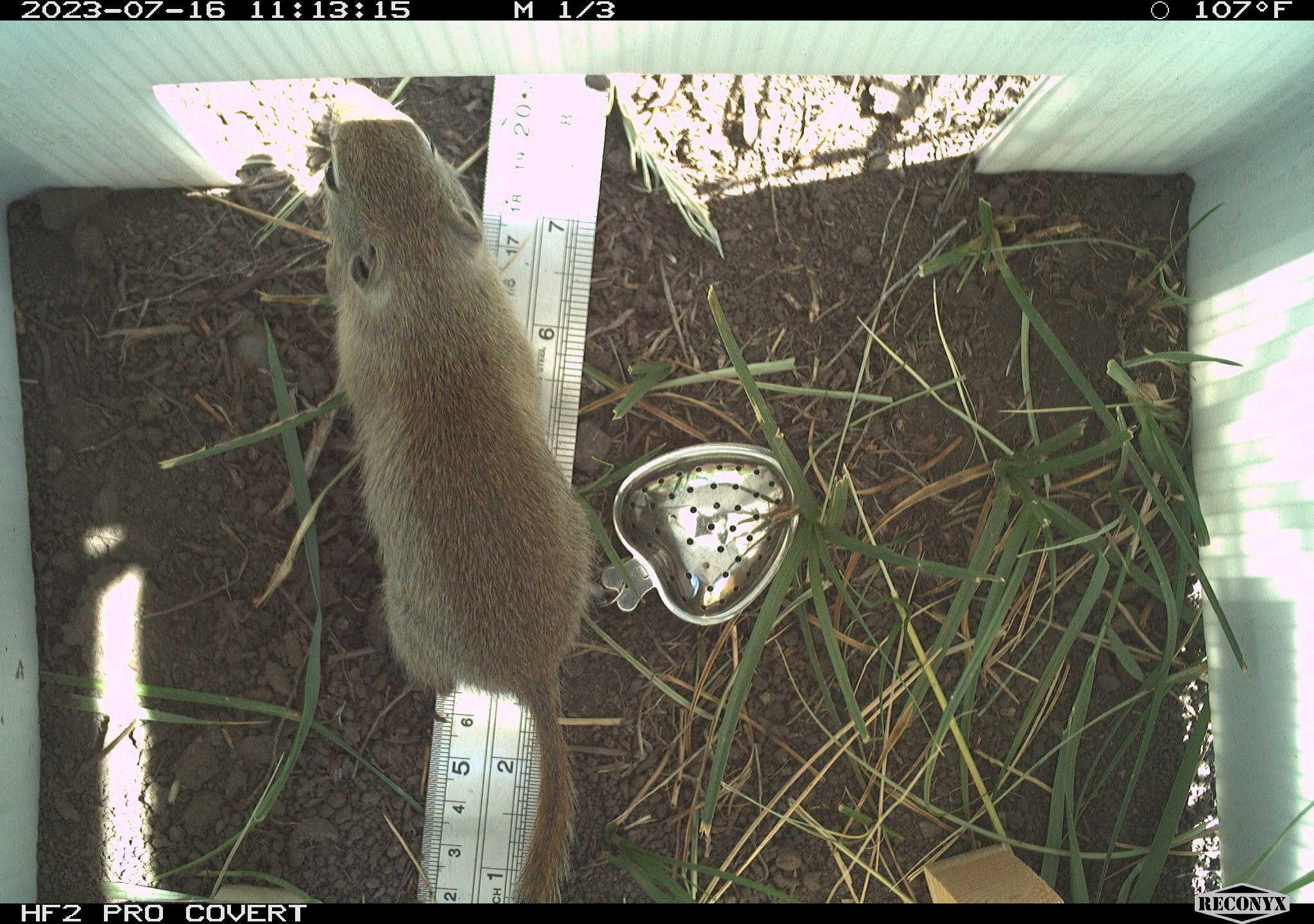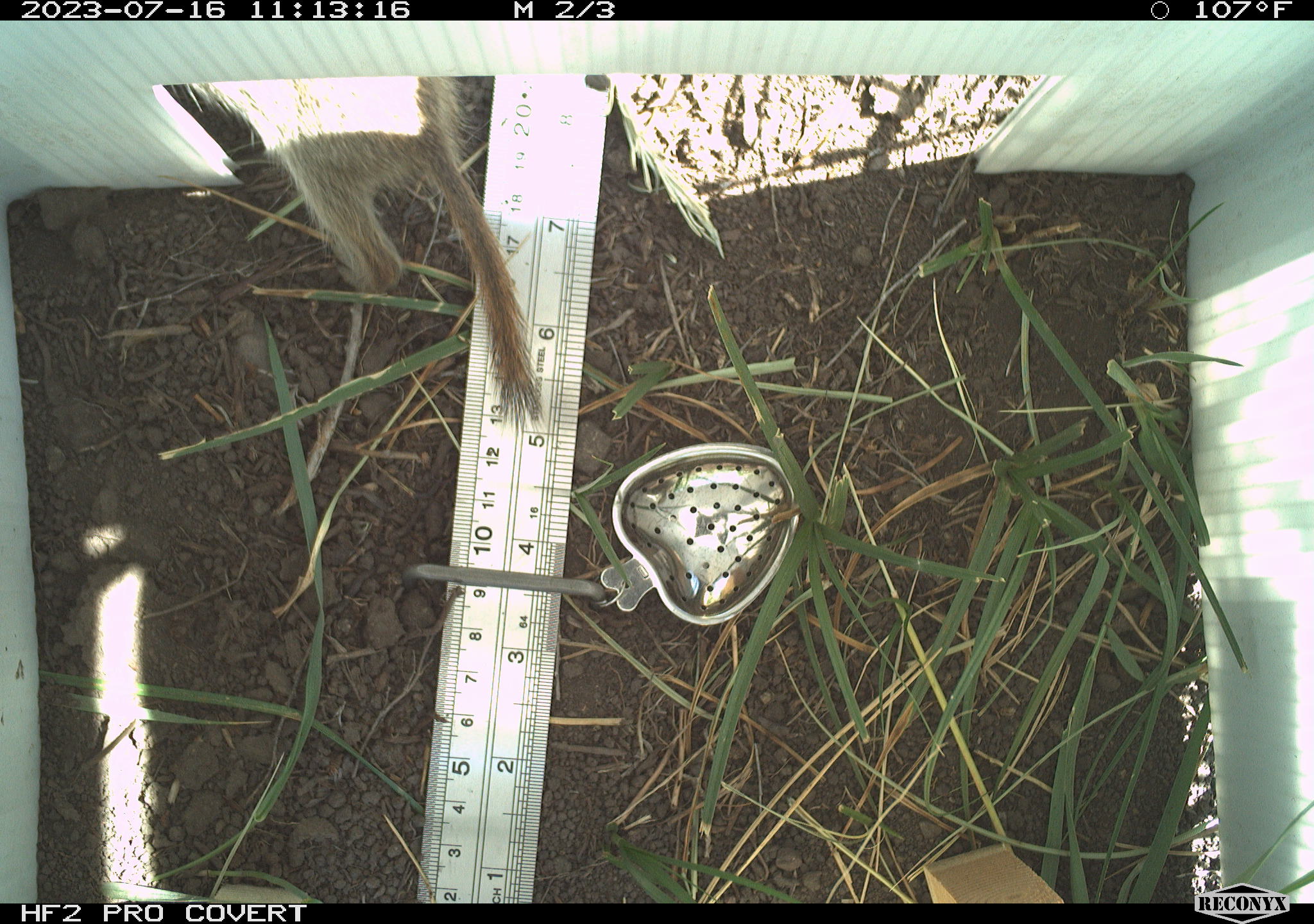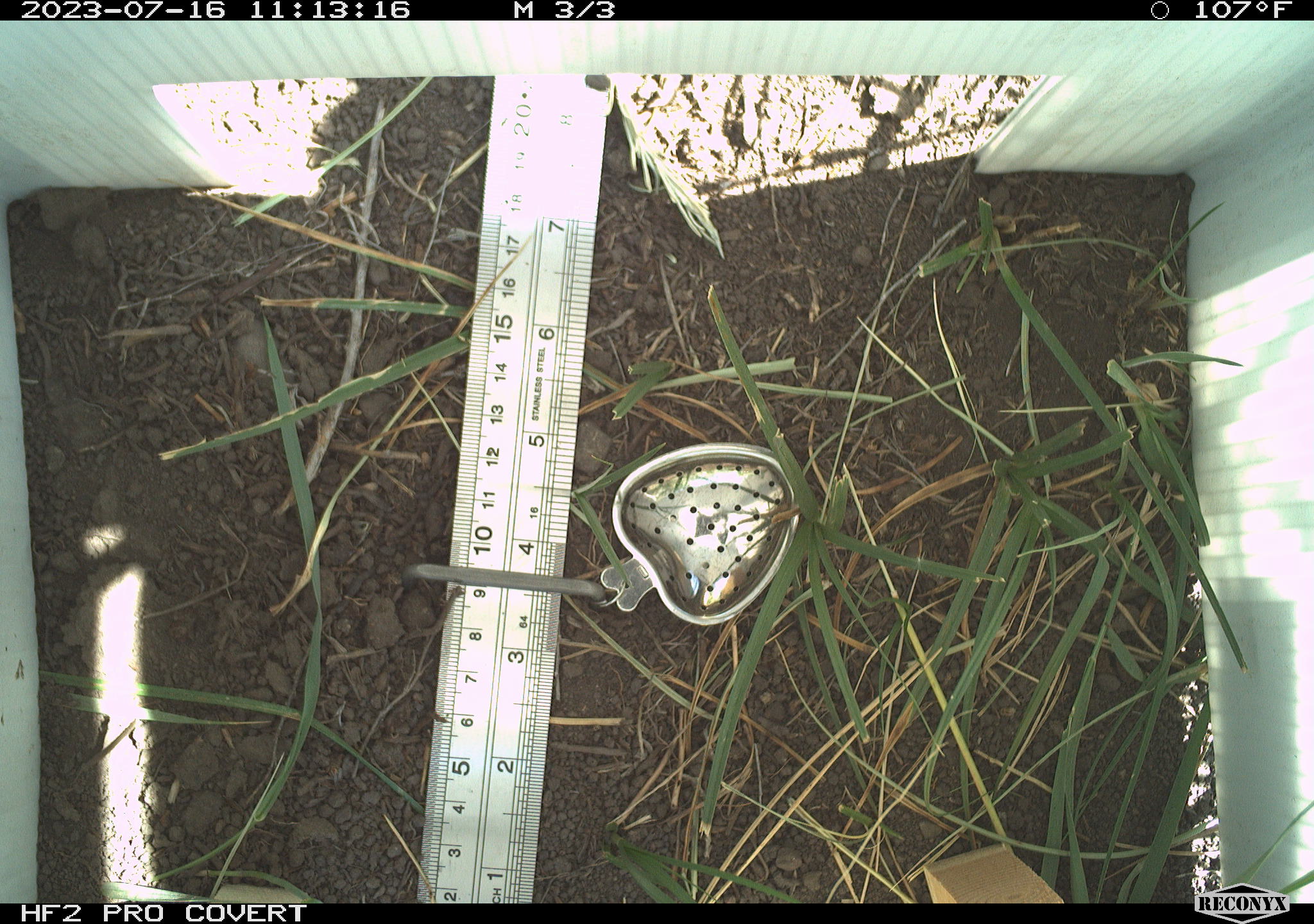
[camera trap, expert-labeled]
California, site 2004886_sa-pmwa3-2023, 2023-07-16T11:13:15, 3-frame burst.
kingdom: Animalia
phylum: Chordata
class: Mammalia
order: Rodentia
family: Sciuridae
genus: Urocitellus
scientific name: Urocitellus beldingi beldingi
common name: belding's ground squirrel